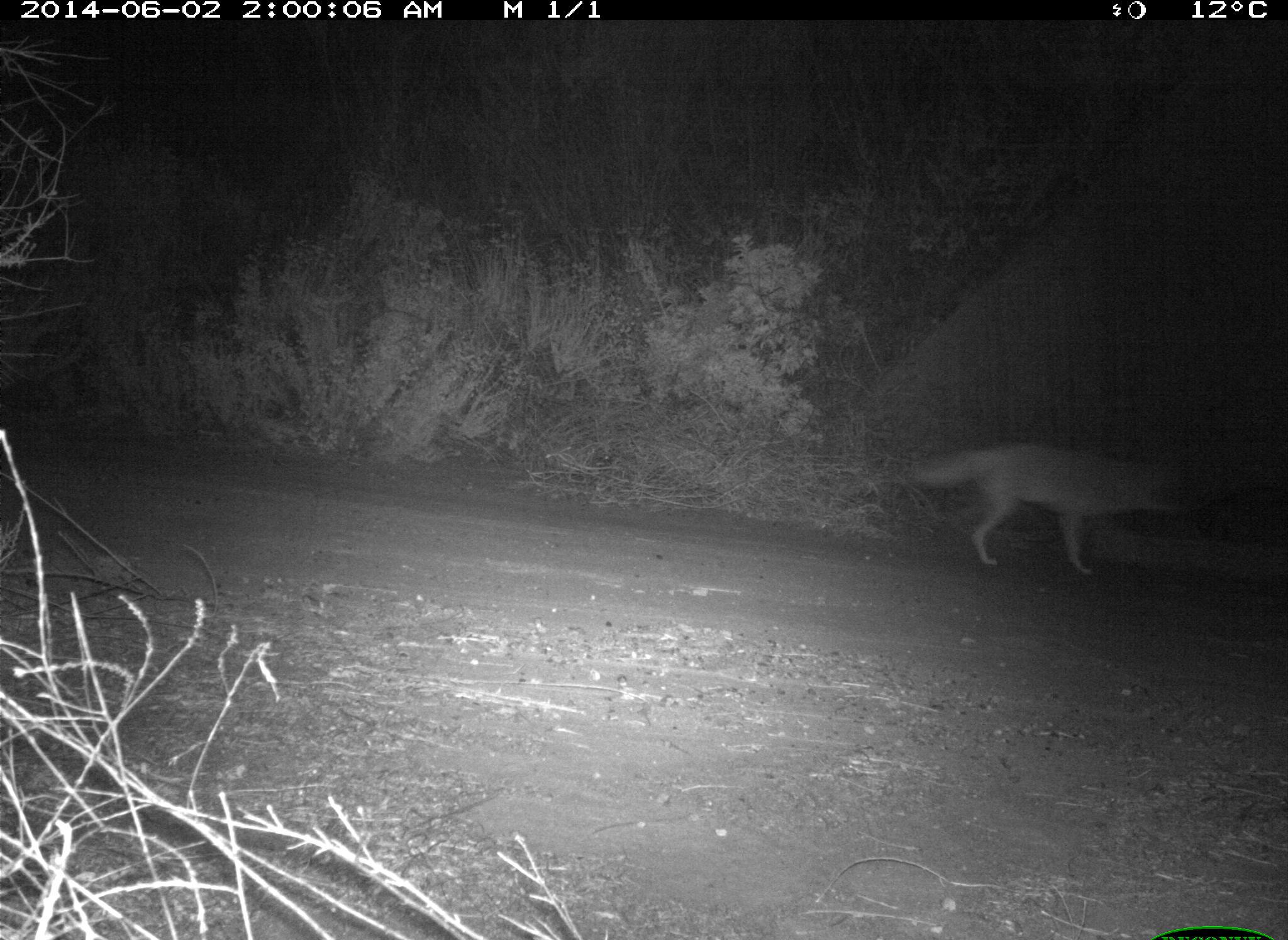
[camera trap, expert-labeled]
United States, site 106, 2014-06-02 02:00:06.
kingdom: Animalia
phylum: Chordata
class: Mammalia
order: Carnivora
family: Canidae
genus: Canis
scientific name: Canis latrans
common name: coyote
Coyote (Canis latrans).